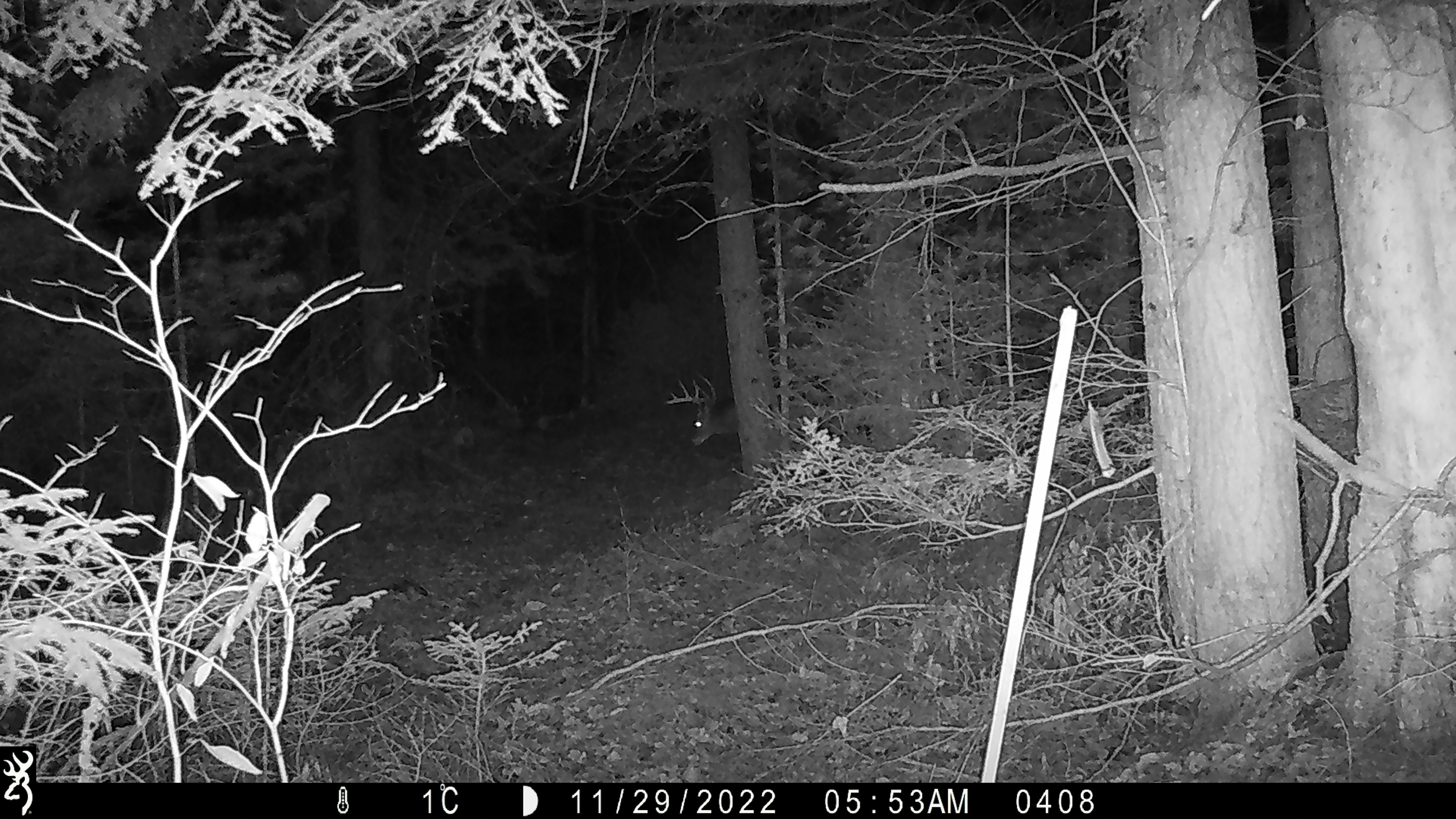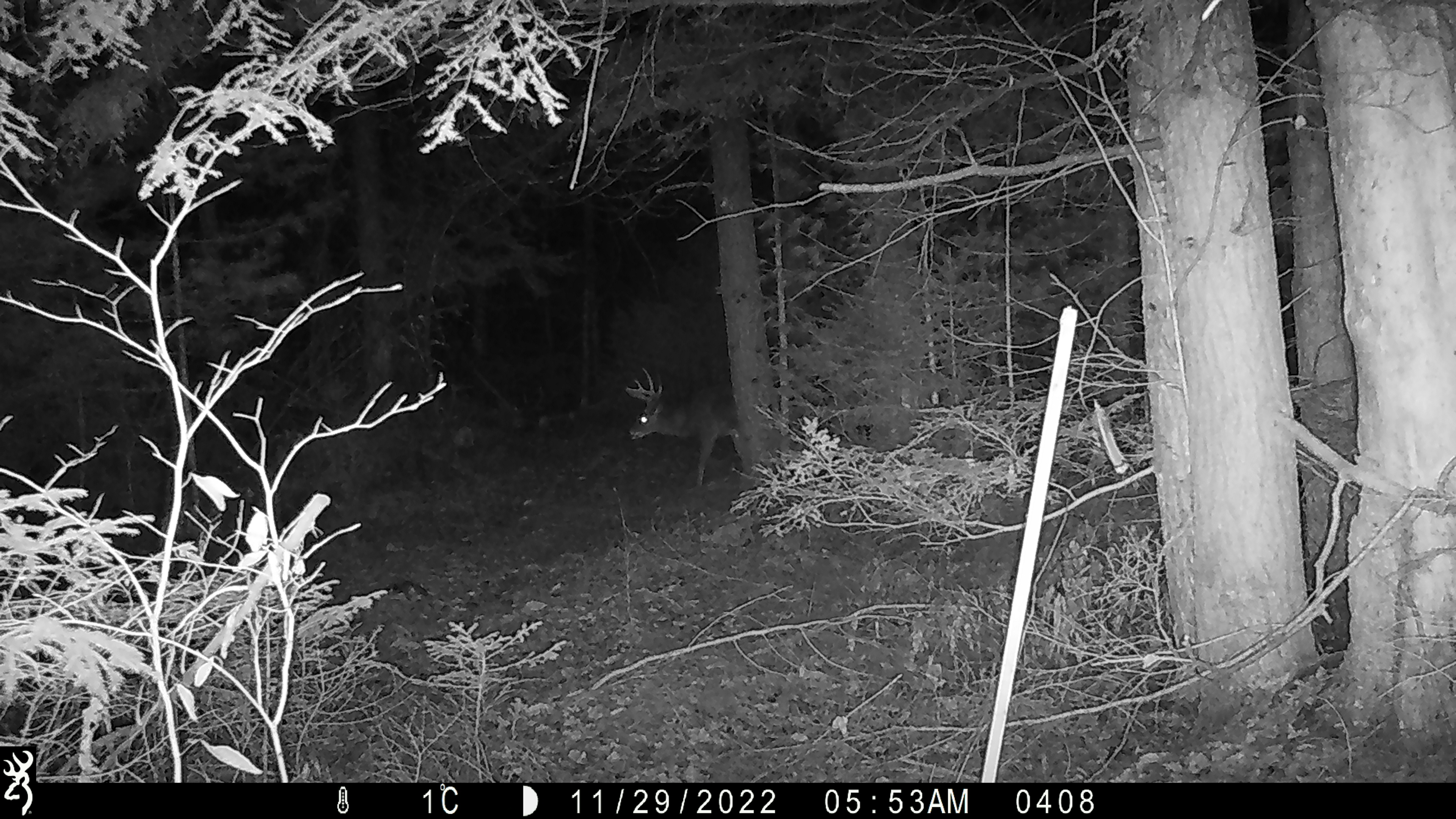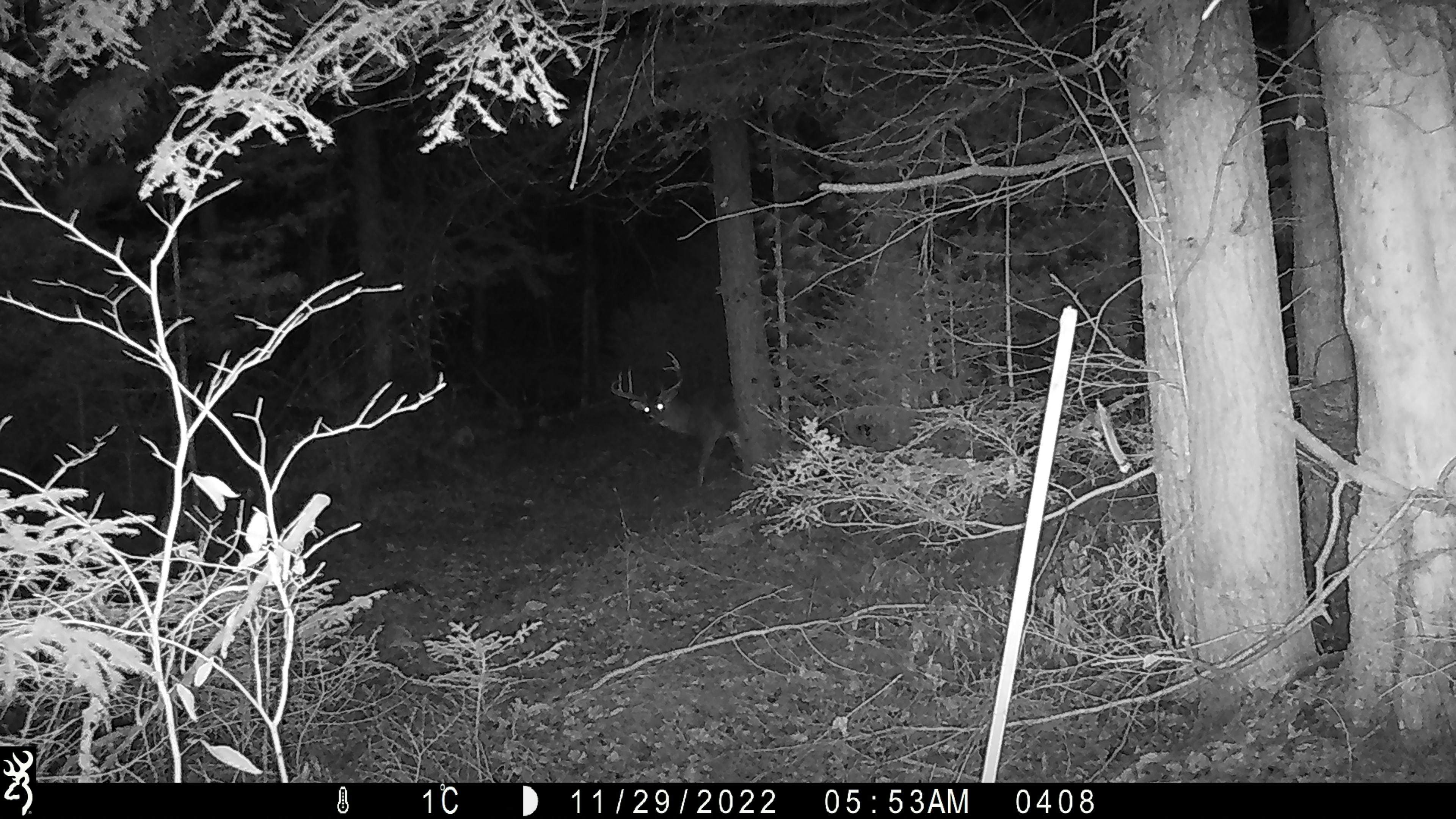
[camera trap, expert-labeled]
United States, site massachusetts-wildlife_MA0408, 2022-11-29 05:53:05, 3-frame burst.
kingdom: Animalia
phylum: Chordata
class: Mammalia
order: Artiodactyla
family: Cervidae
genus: Odocoileus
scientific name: Odocoileus virginianus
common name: white-tailed deer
White-tailed deer (Odocoileus virginianus).